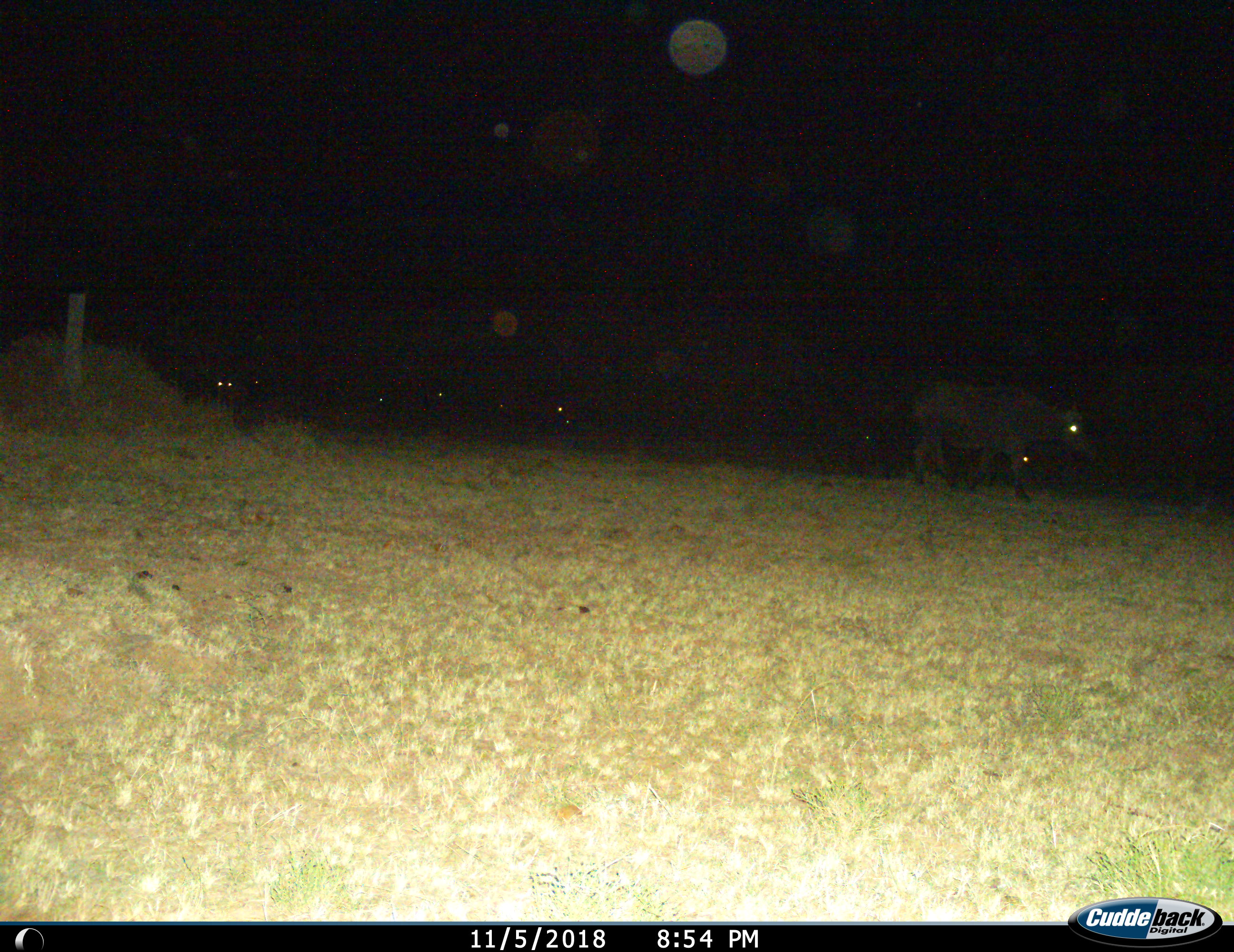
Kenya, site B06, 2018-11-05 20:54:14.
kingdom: Animalia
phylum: Chordata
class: Mammalia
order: Artiodactyla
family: Bovidae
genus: Syncerus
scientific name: Syncerus caffer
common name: cape buffalo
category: buffalo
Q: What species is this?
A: Buffalo (cape buffalo) (Syncerus caffer).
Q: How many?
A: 6.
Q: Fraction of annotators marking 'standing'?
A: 80%.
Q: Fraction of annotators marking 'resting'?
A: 0%.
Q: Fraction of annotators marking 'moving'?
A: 40%.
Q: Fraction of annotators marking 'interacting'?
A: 0%.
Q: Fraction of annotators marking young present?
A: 20%.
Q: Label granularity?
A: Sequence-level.